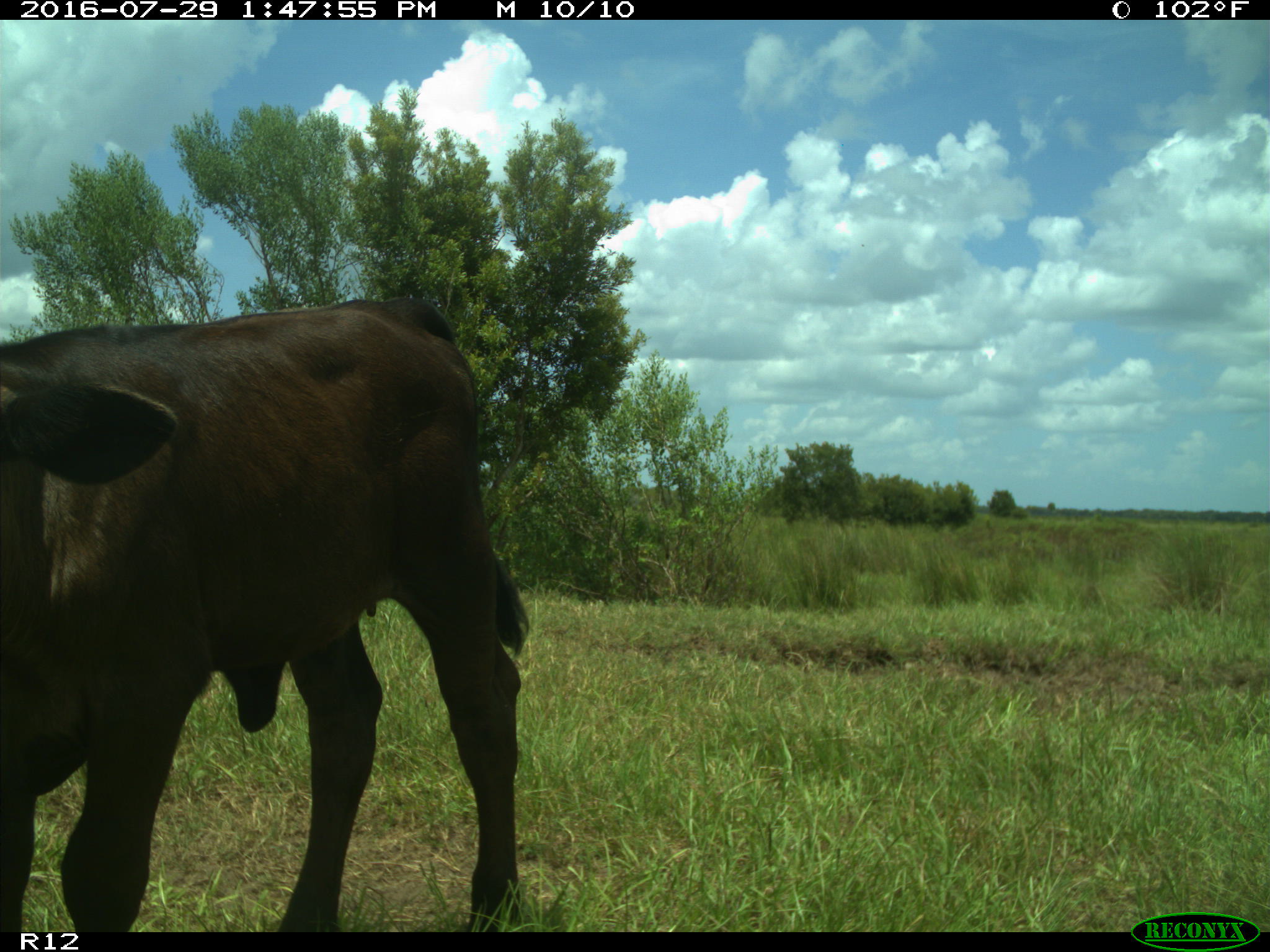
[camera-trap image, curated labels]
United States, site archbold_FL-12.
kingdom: Animalia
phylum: Chordata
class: Mammalia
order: Artiodactyla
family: Bovidae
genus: Bos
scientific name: Bos taurus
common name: domestic cow